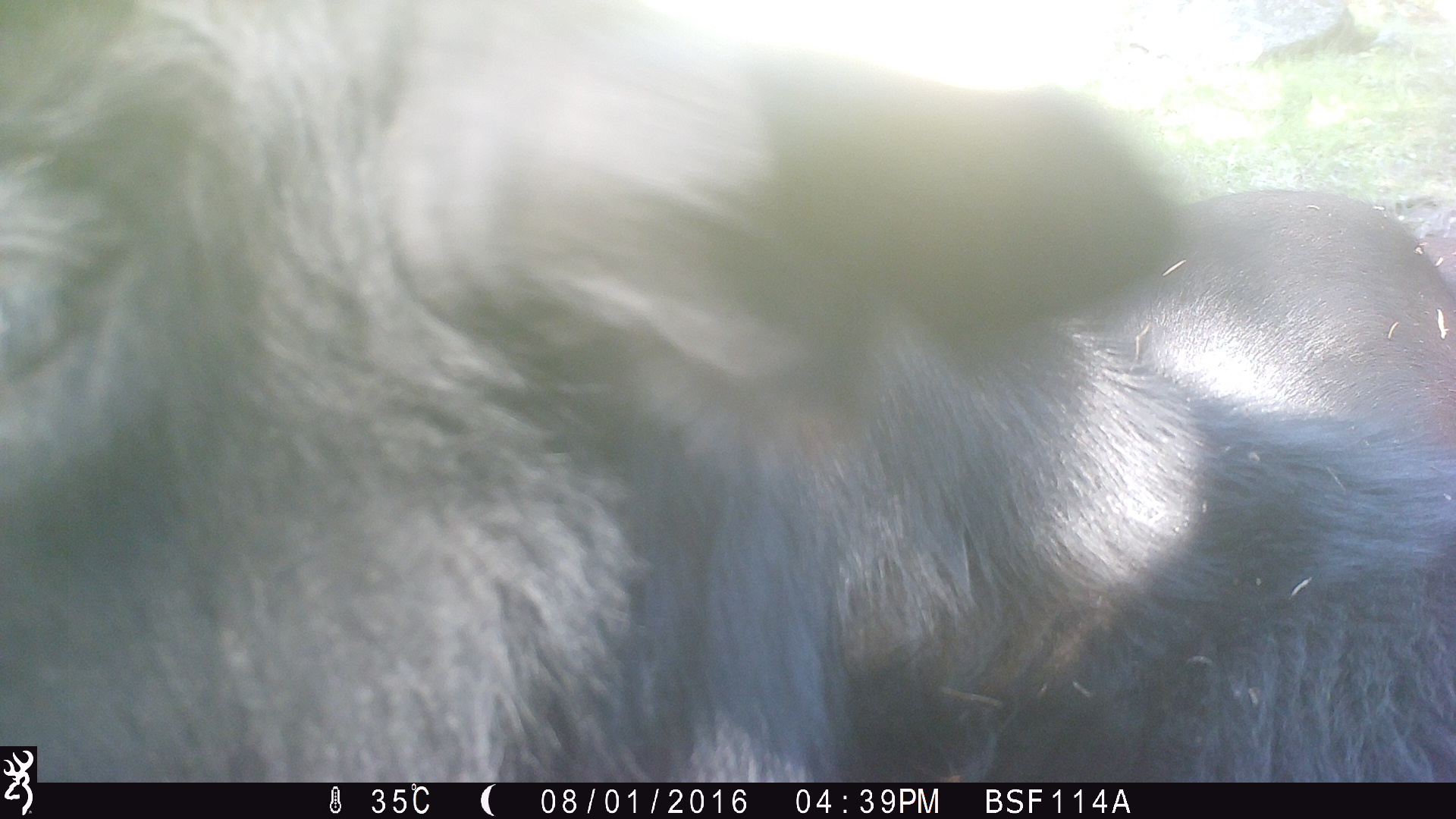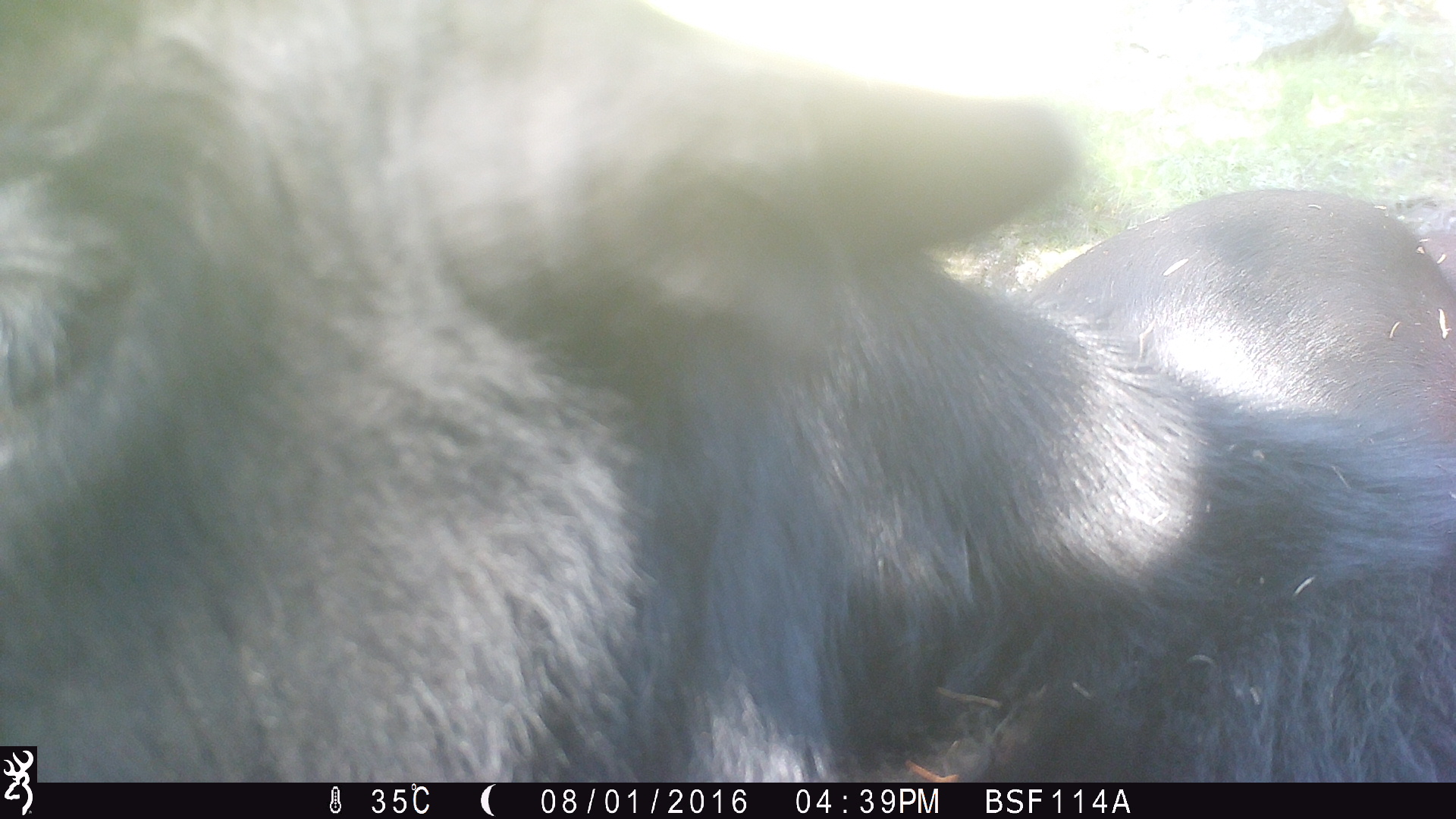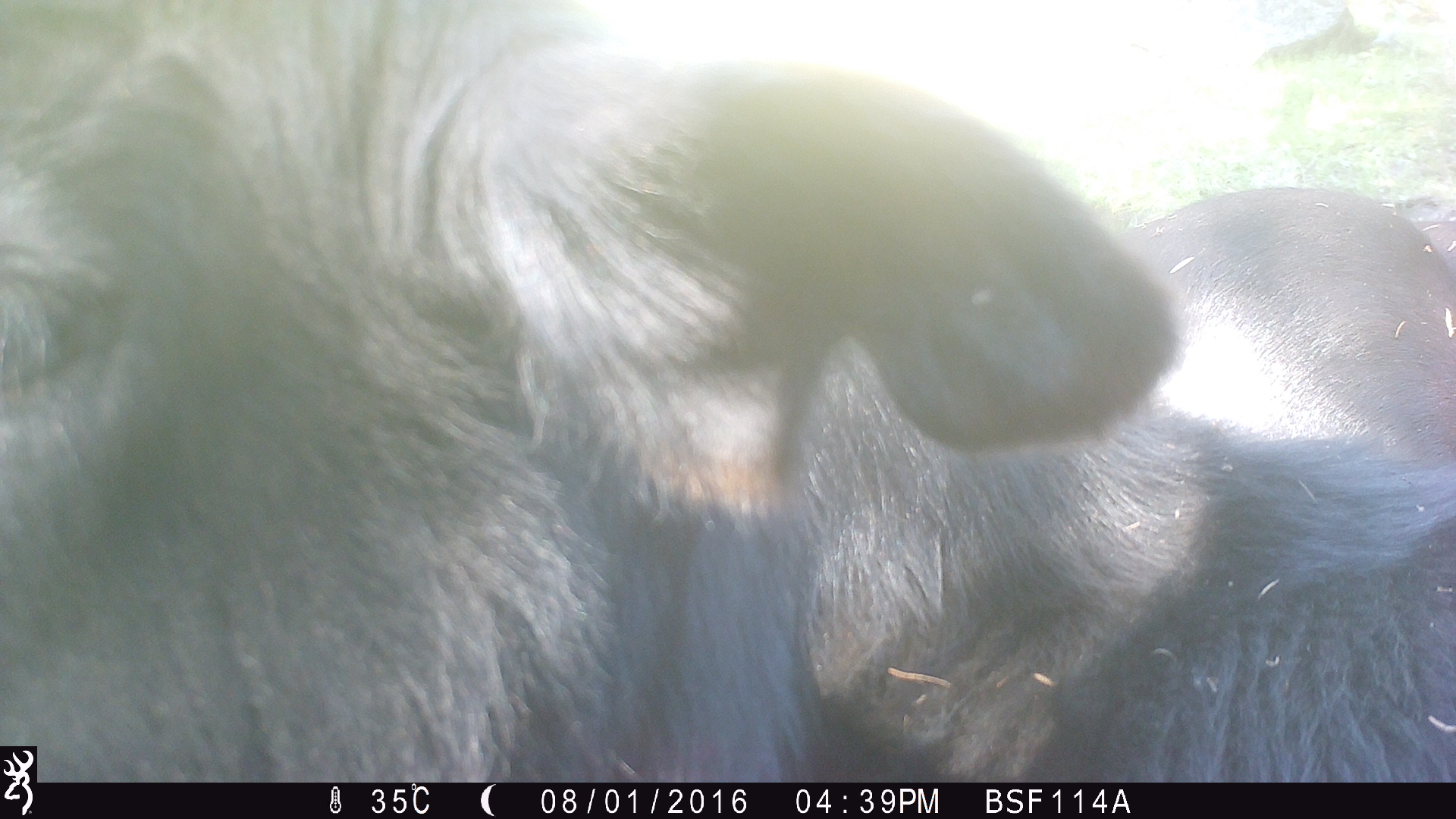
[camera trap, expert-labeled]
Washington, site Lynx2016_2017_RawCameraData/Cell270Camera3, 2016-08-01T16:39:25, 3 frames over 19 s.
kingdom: Animalia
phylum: Chordata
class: Mammalia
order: Artiodactyla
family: Bovidae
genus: Bos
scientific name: Bos taurus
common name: domestic cattle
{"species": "domestic cattle (Bos taurus)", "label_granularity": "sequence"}